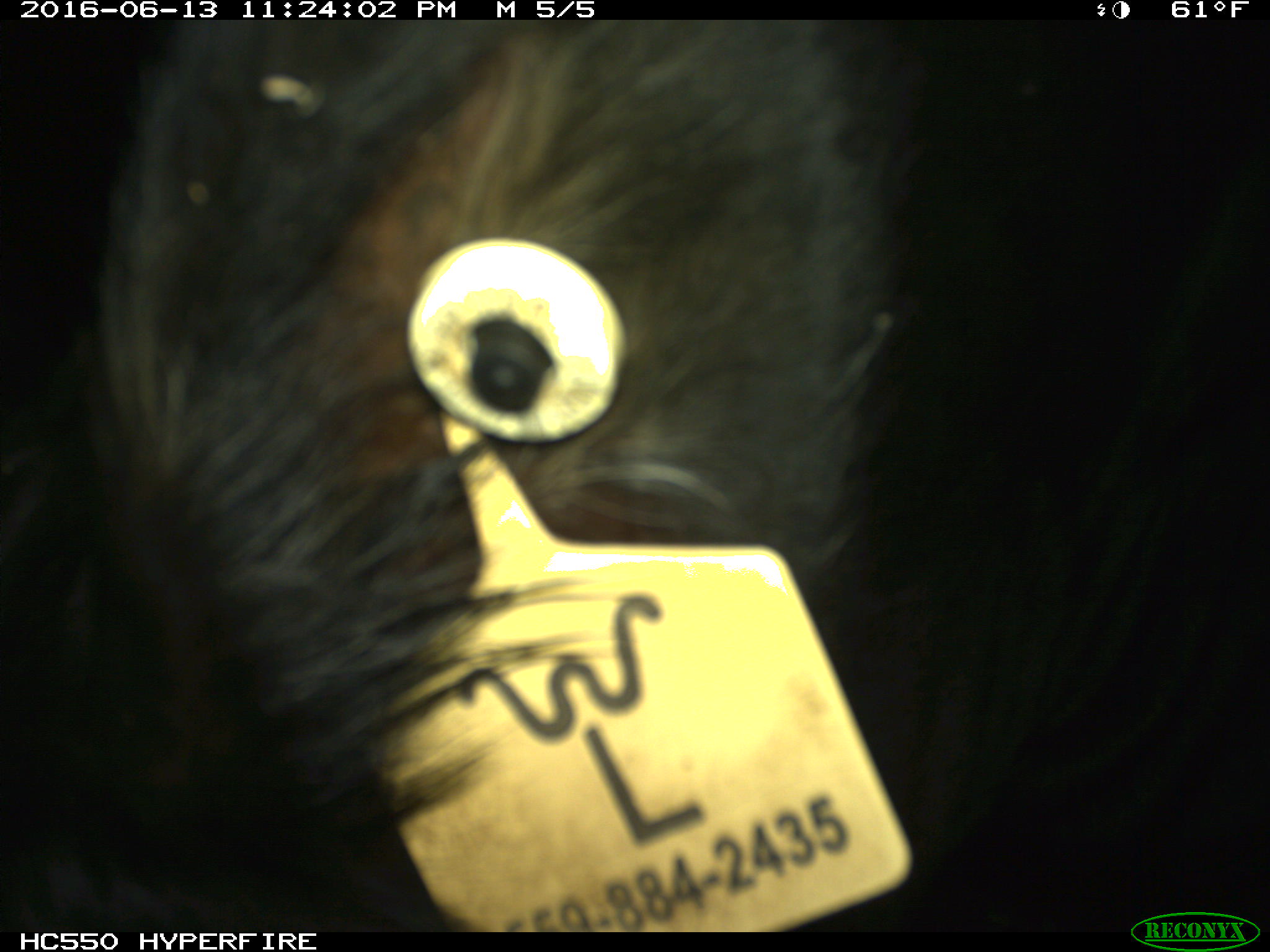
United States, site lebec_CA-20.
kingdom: Animalia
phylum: Chordata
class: Mammalia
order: Artiodactyla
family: Bovidae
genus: Bos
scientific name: Bos taurus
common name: domestic cow